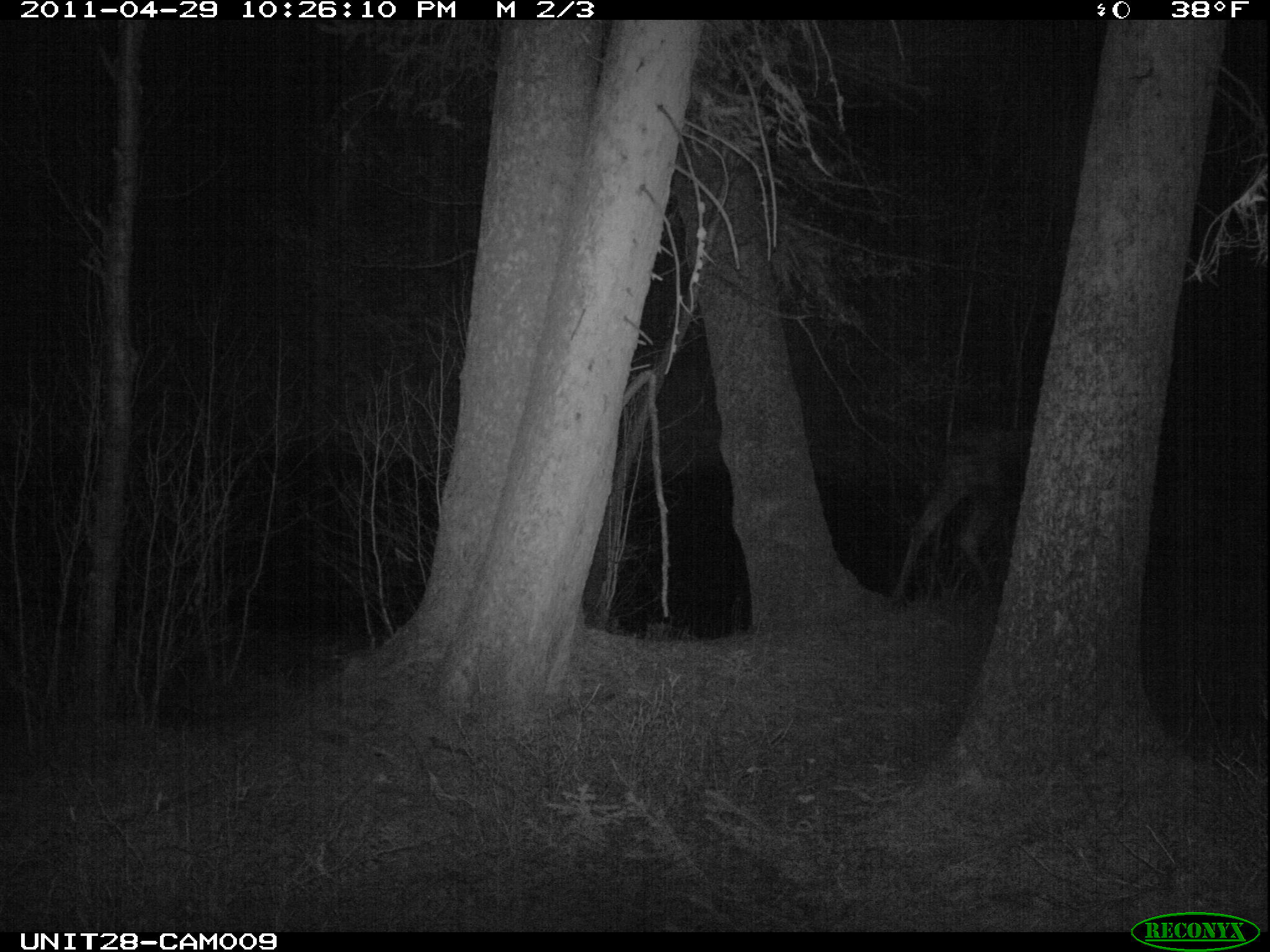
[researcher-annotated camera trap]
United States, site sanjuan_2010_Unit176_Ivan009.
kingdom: Animalia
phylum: Chordata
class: Mammalia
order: Artiodactyla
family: Cervidae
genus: Alces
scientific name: Alces alces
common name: moose